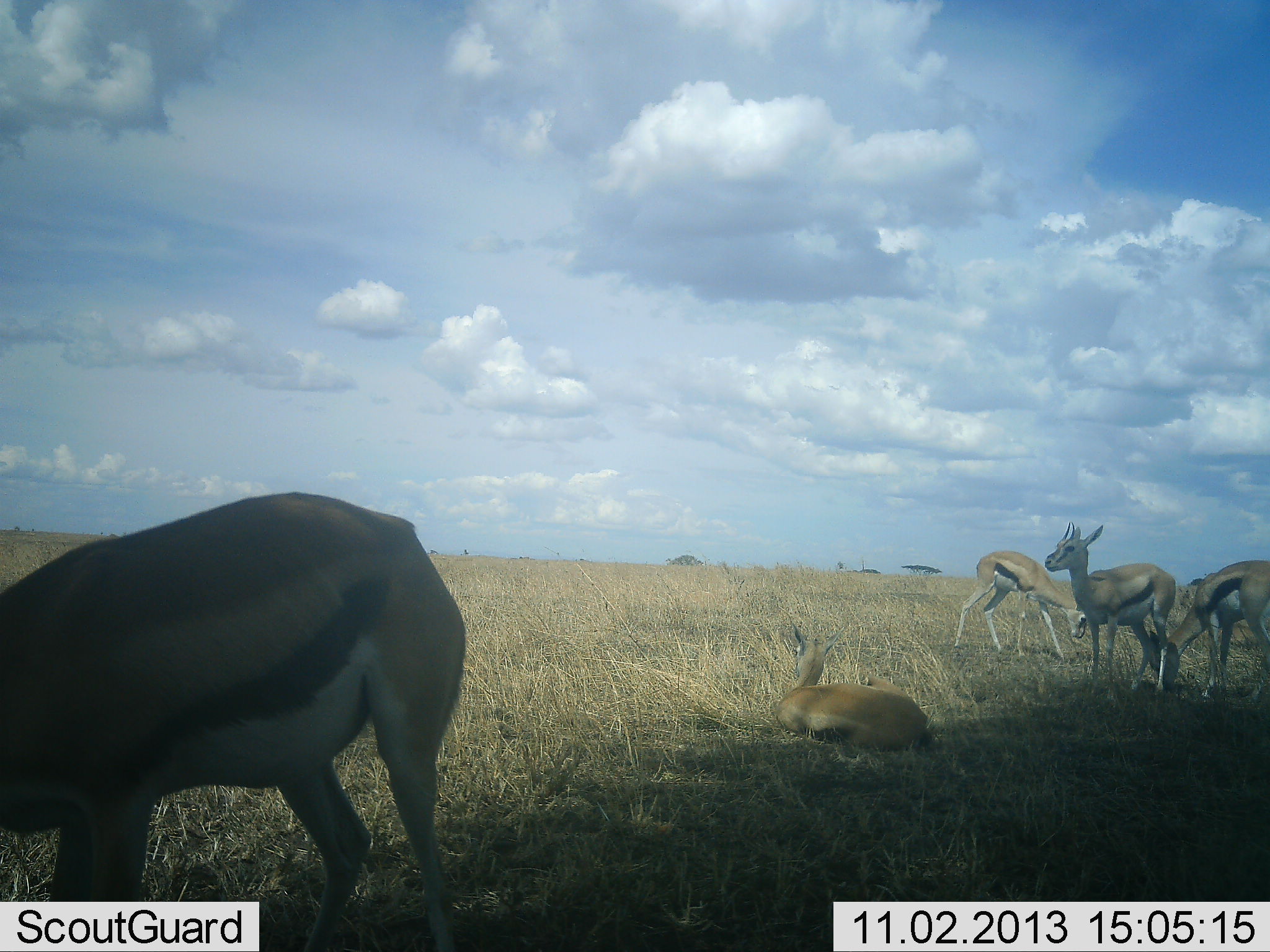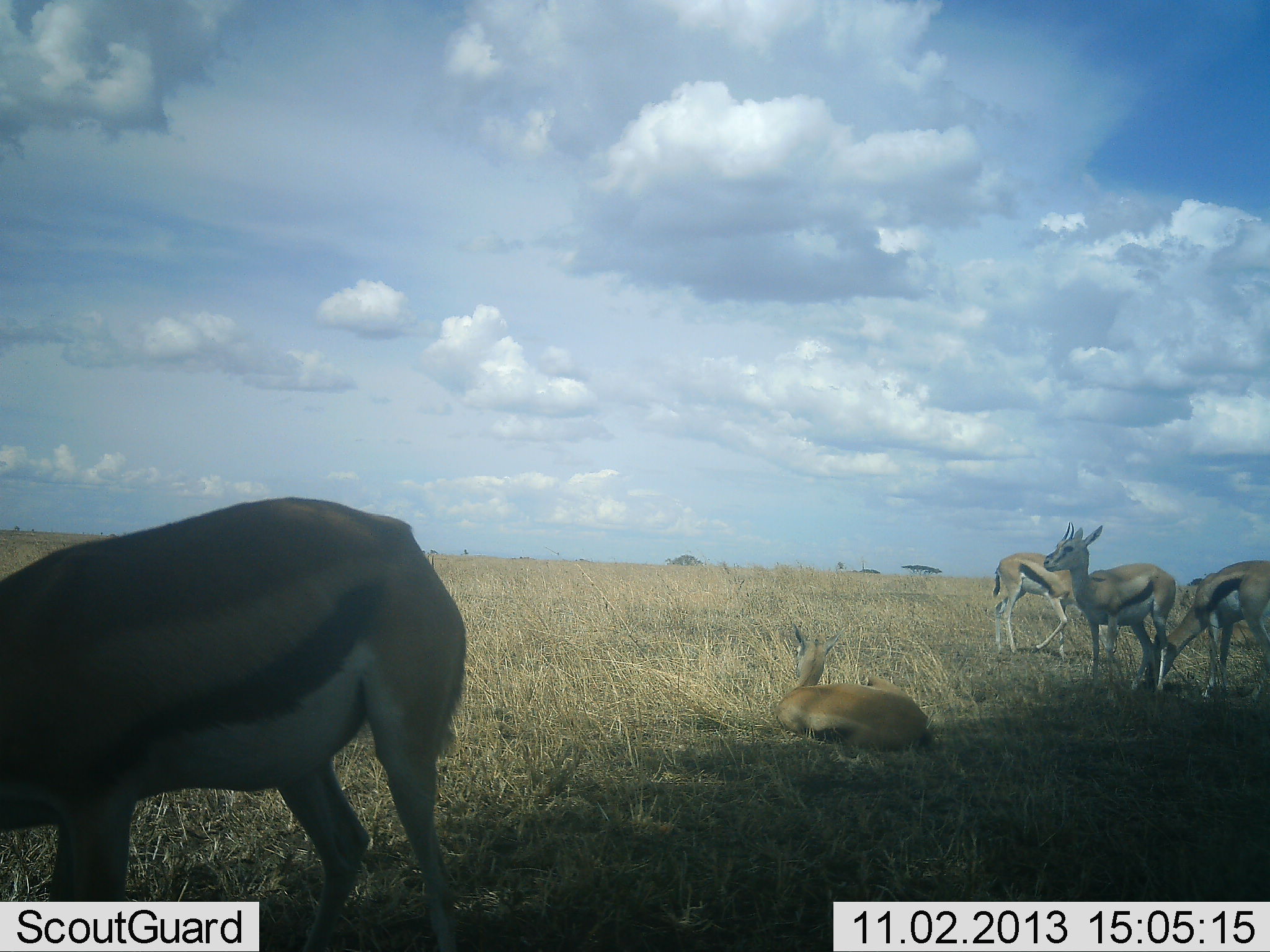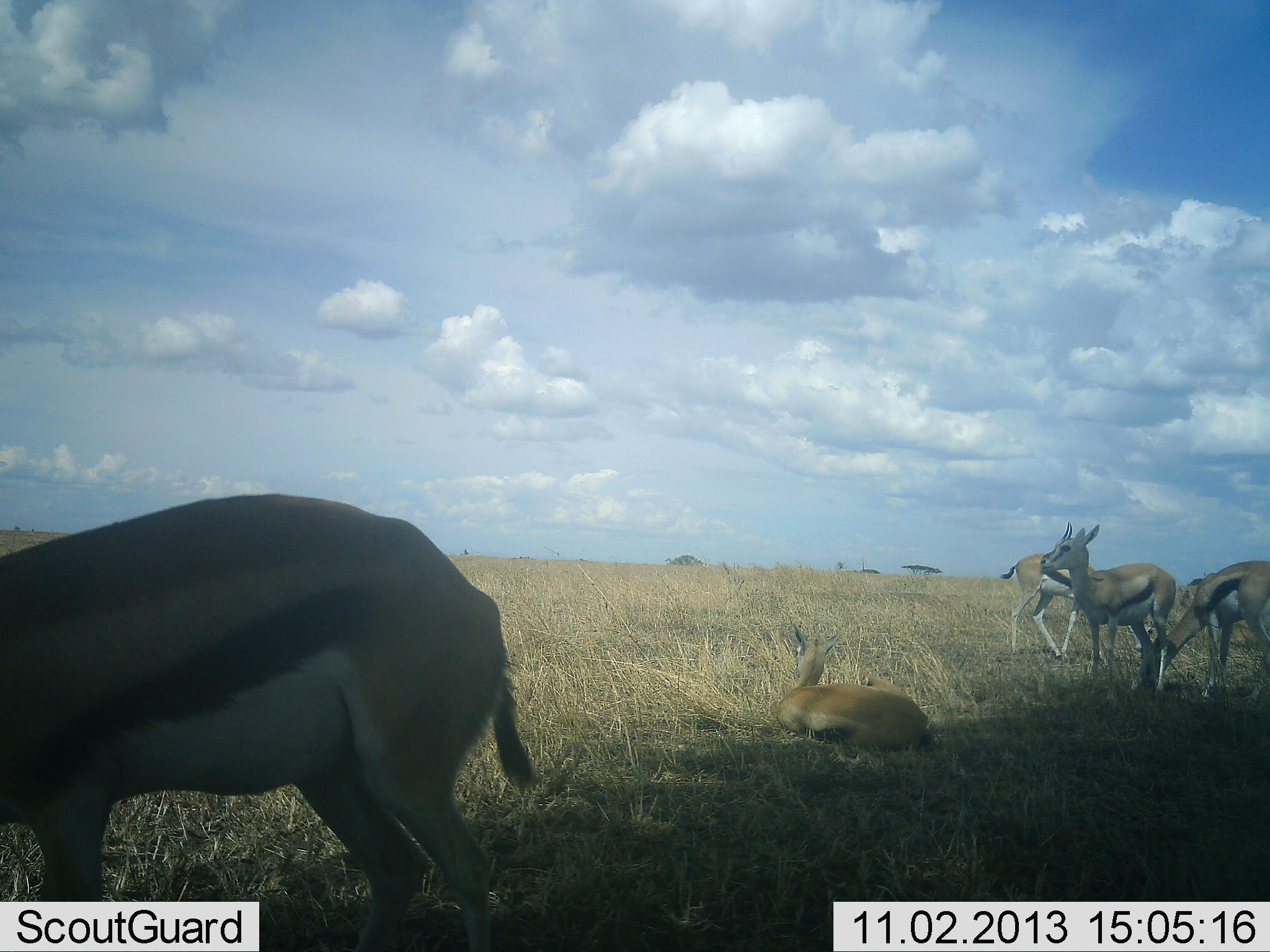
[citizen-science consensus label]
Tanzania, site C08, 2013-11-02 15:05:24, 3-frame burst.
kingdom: Animalia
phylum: Chordata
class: Mammalia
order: Artiodactyla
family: Bovidae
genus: Eudorcas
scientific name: Eudorcas thomsonii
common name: thomson's gazelle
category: gazellethomsons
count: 5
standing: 50%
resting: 90%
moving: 20%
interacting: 10%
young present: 0%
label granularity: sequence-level